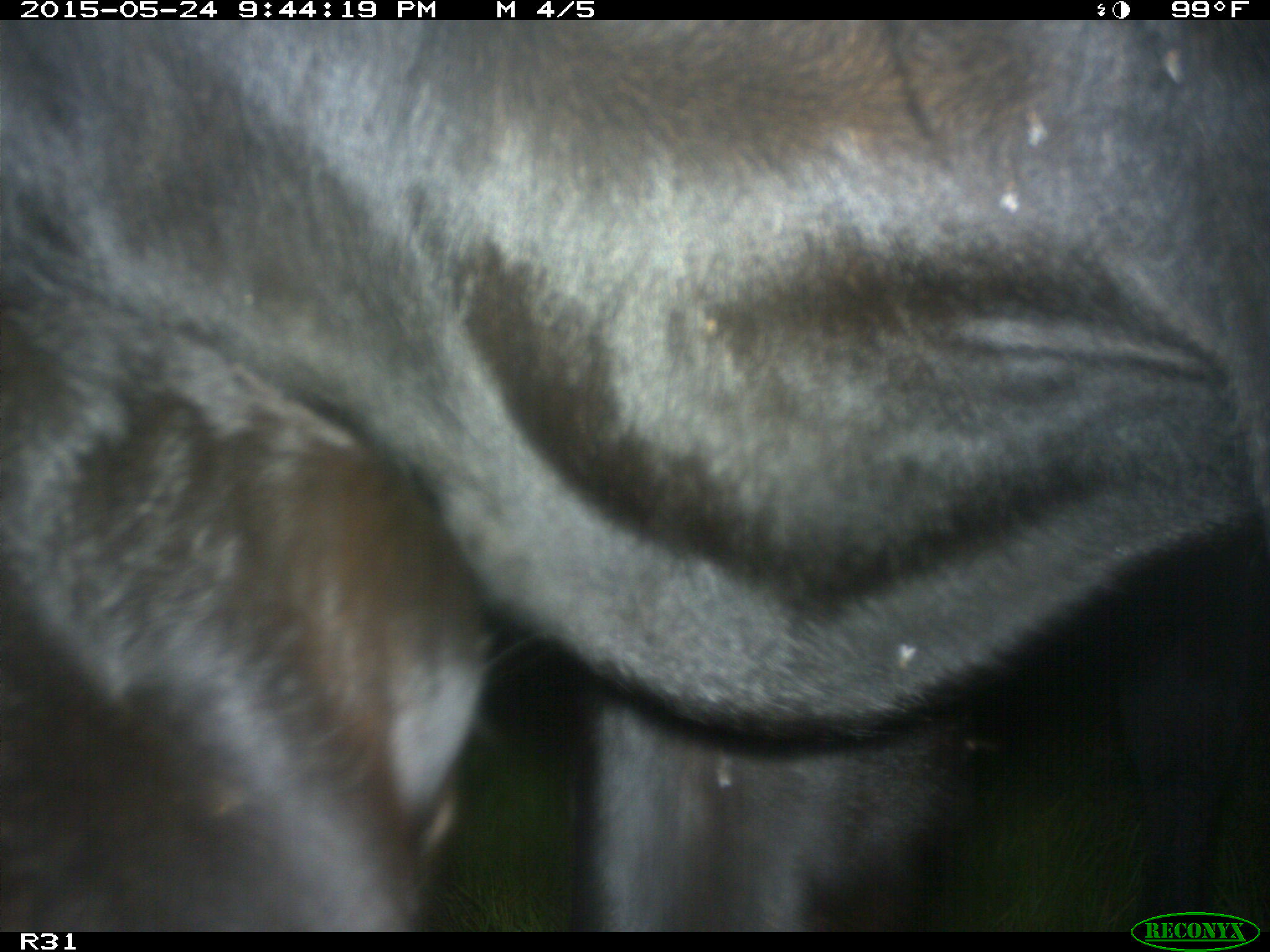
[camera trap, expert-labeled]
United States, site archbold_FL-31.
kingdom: Animalia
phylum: Chordata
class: Mammalia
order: Artiodactyla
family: Bovidae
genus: Bos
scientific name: Bos taurus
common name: domestic cow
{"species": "Bos taurus (domestic cow)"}